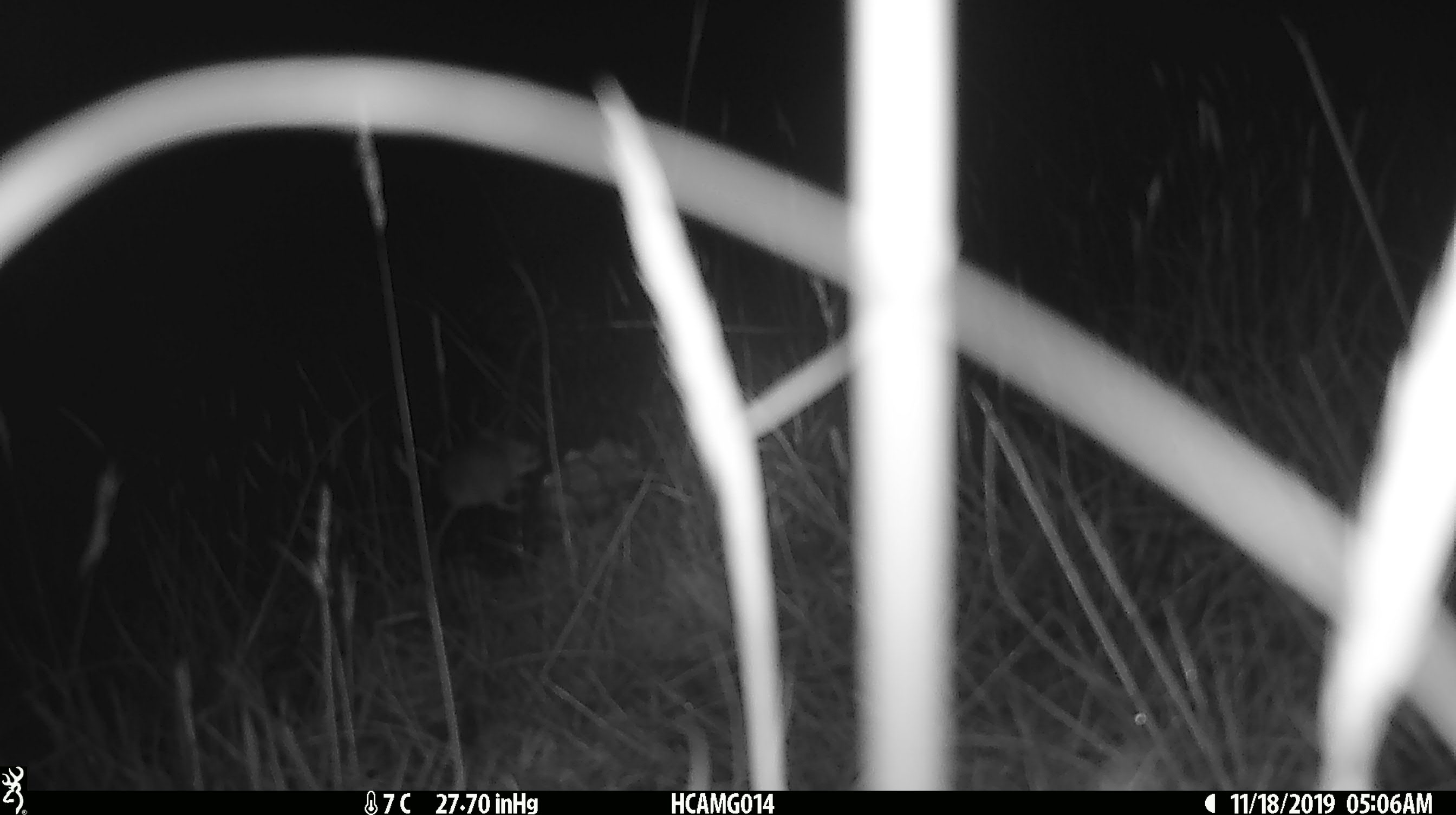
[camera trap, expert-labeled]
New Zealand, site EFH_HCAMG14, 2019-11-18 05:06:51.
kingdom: Animalia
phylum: Chordata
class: Mammalia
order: Rodentia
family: Muridae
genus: Mus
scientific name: Mus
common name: mouse